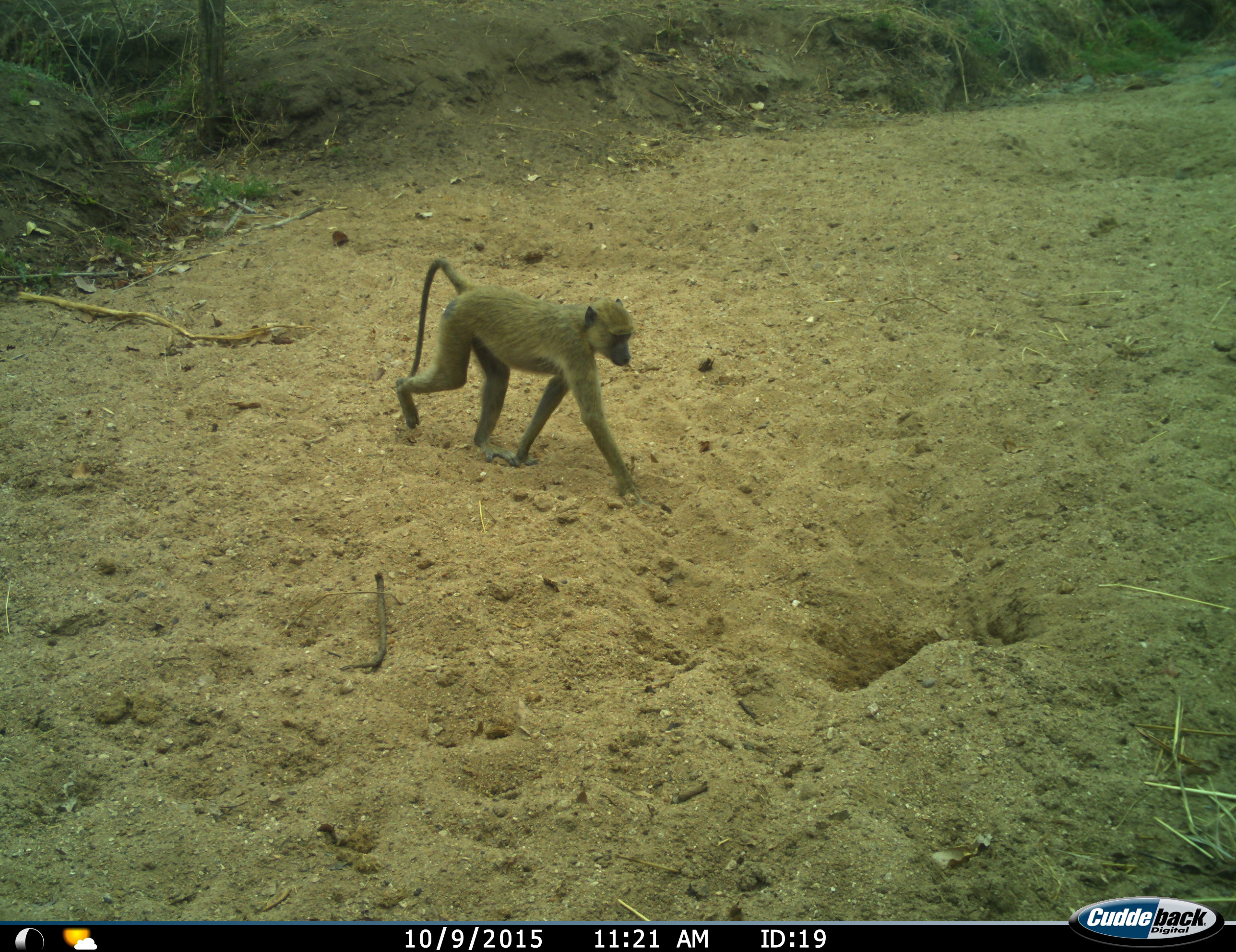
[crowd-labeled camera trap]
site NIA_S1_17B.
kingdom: Animalia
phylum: Chordata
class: Mammalia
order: Primates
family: Cercopithecidae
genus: Papio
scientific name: Papio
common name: baboon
Baboon (Papio), count 1. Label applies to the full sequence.